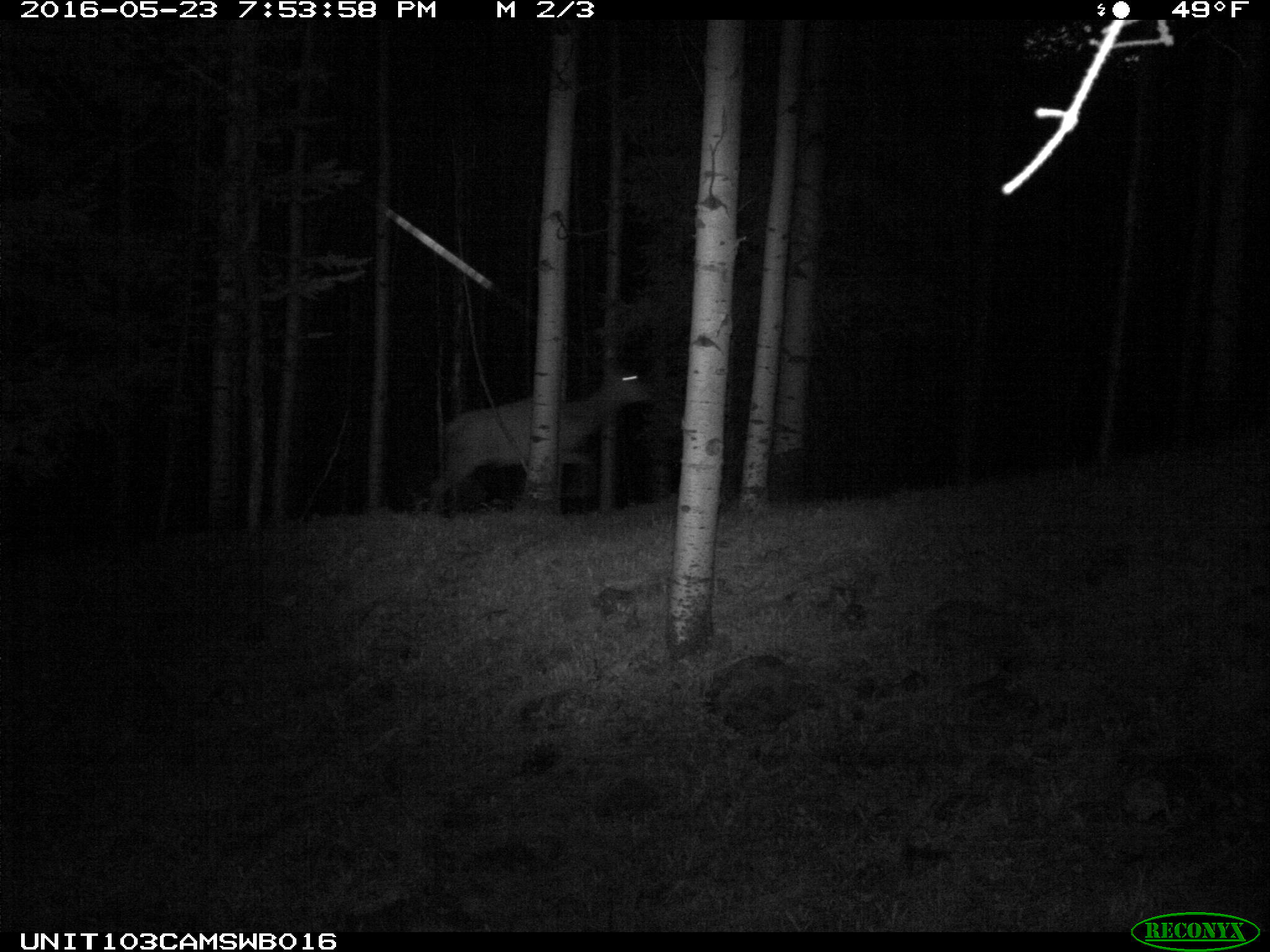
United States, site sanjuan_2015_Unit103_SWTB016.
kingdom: Animalia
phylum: Chordata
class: Mammalia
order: Artiodactyla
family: Cervidae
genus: Cervus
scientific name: Cervus elaphus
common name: red deer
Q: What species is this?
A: Cervus elaphus (red deer).